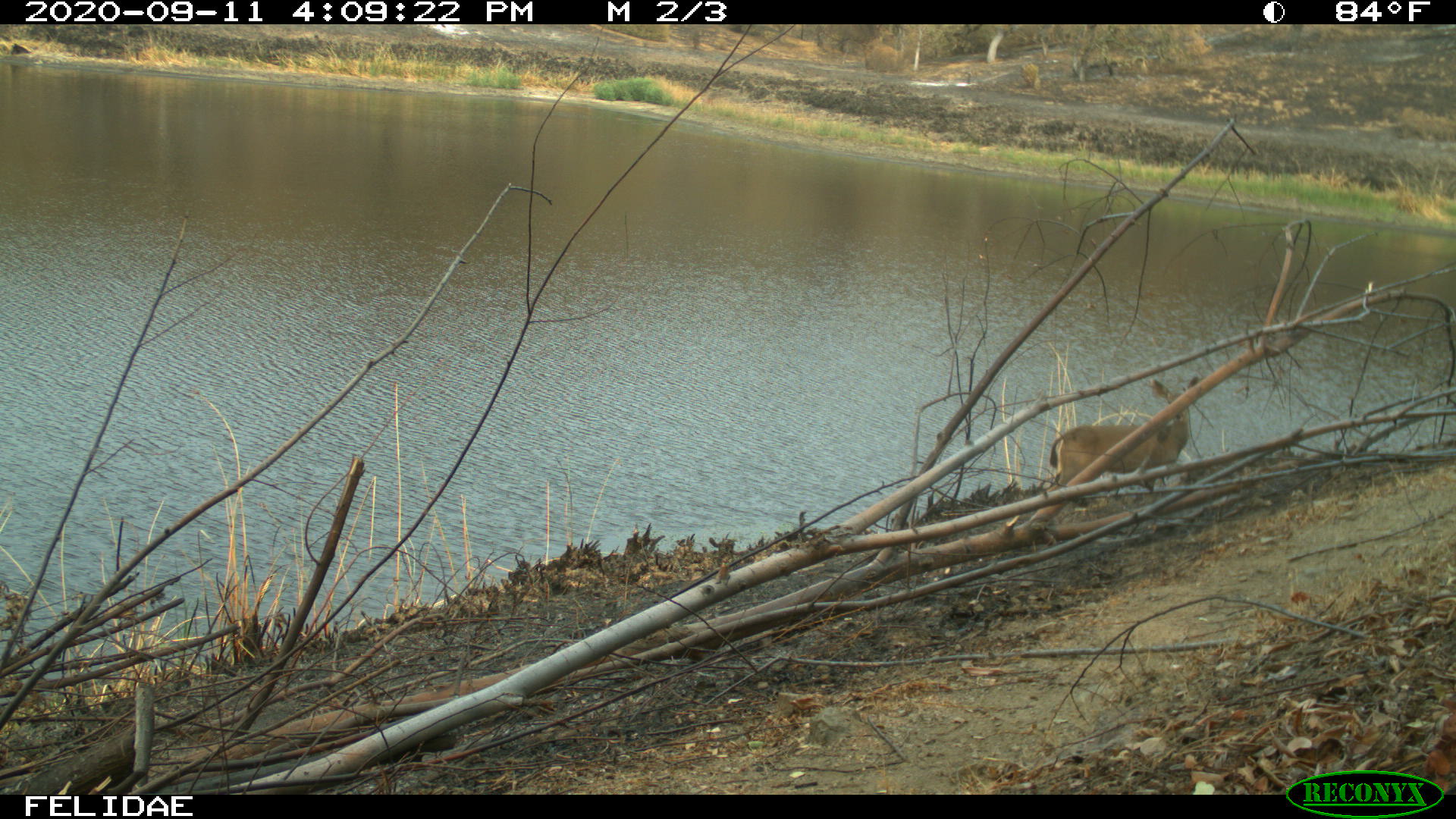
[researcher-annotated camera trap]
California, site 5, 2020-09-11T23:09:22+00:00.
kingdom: Animalia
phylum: Chordata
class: Mammalia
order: Artiodactyla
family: Cervidae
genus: Odocoileus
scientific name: Odocoileus hemionus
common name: mule deer